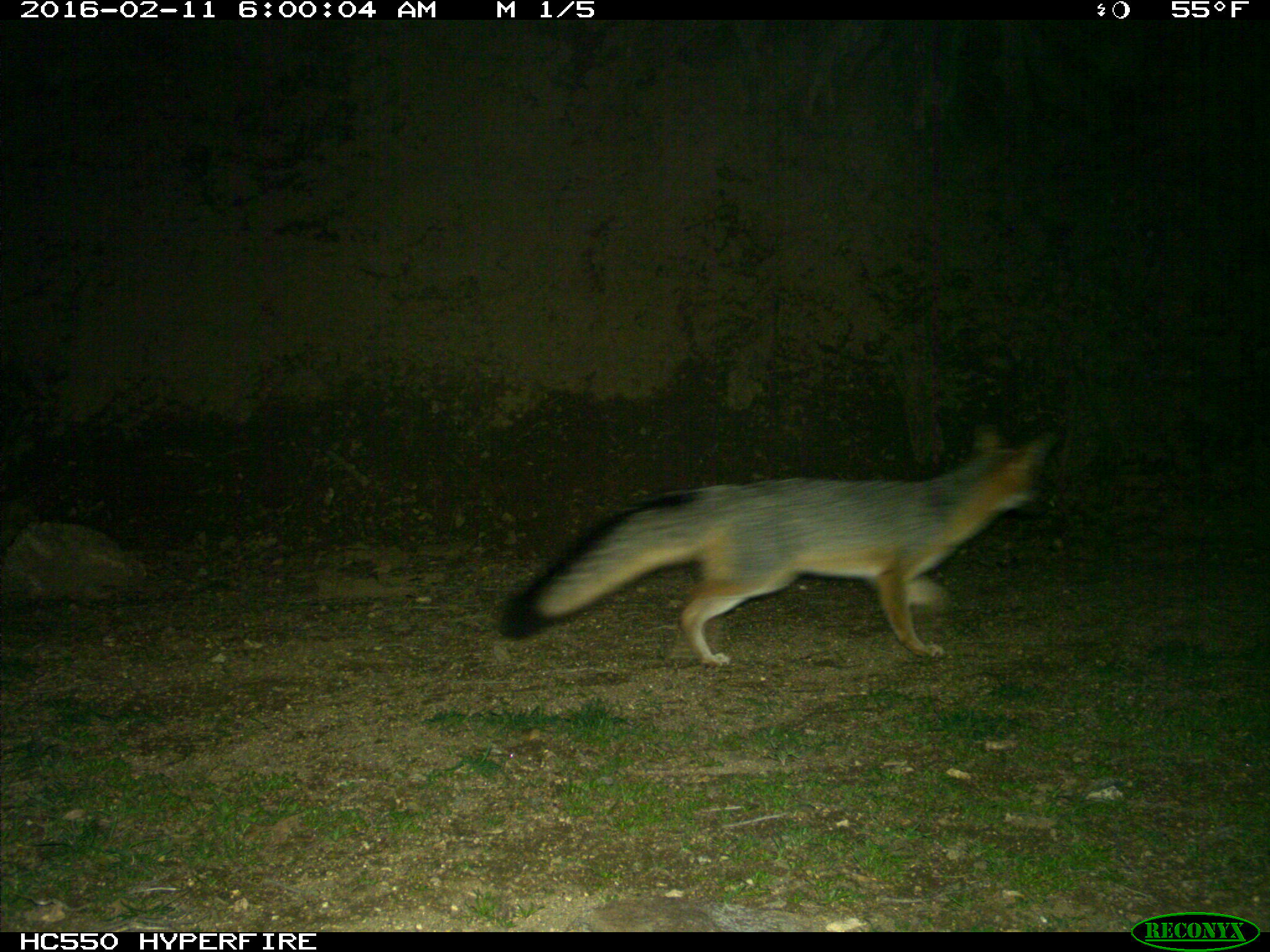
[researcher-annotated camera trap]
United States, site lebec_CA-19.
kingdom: Animalia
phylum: Chordata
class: Mammalia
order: Carnivora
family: Canidae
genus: Urocyon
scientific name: Urocyon cinereoargenteus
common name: gray fox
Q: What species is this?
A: Urocyon cinereoargenteus (gray fox).